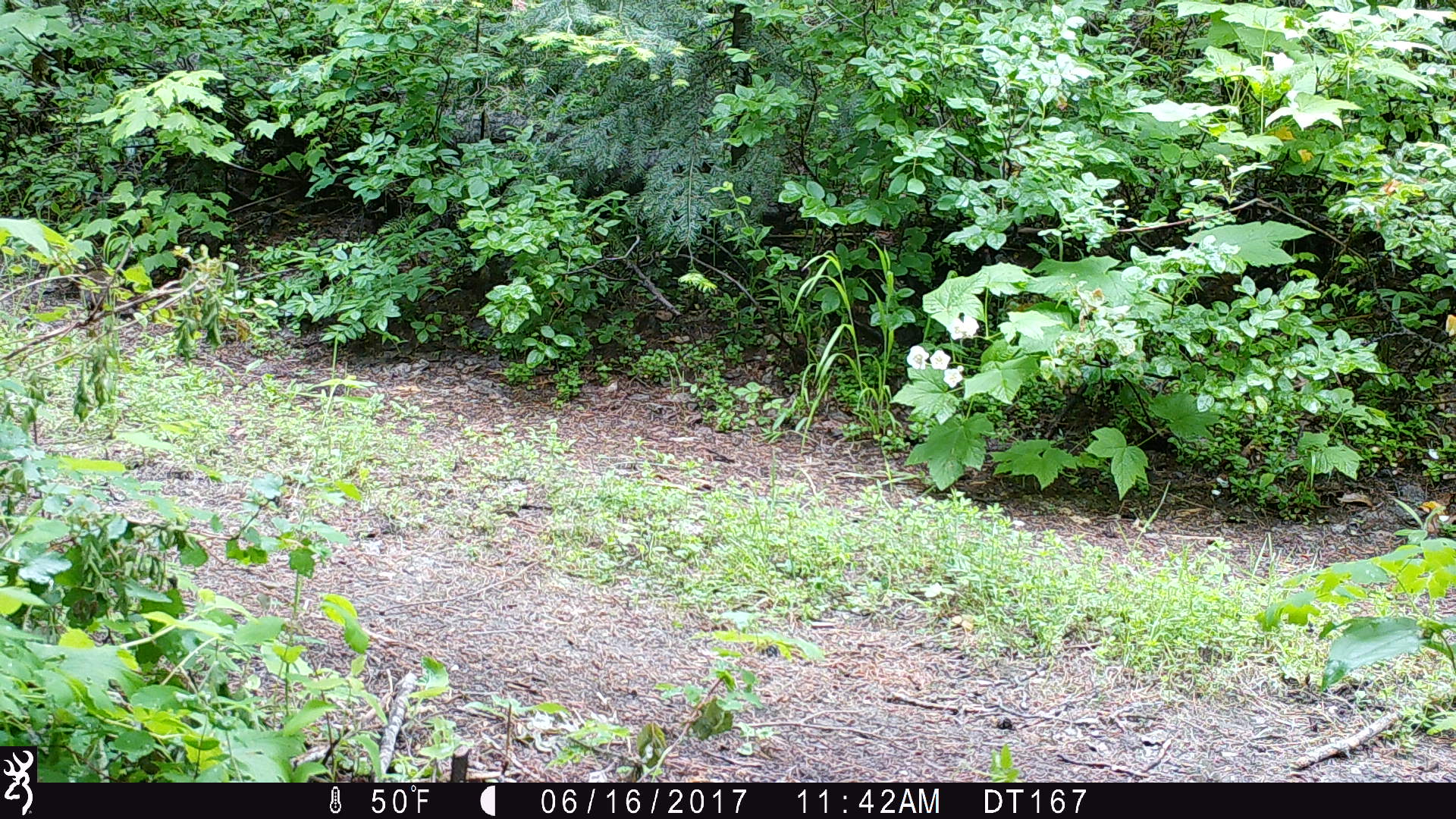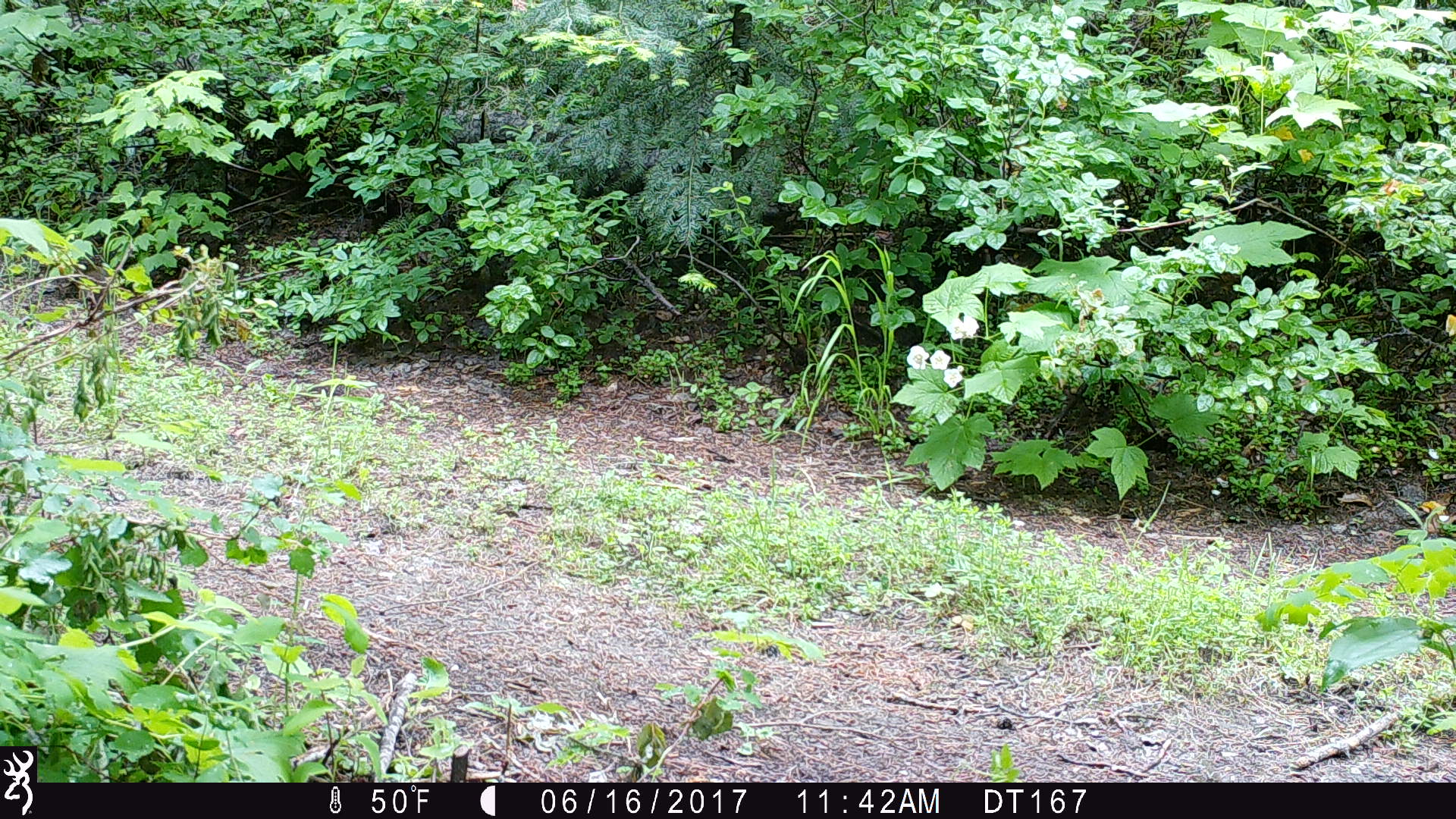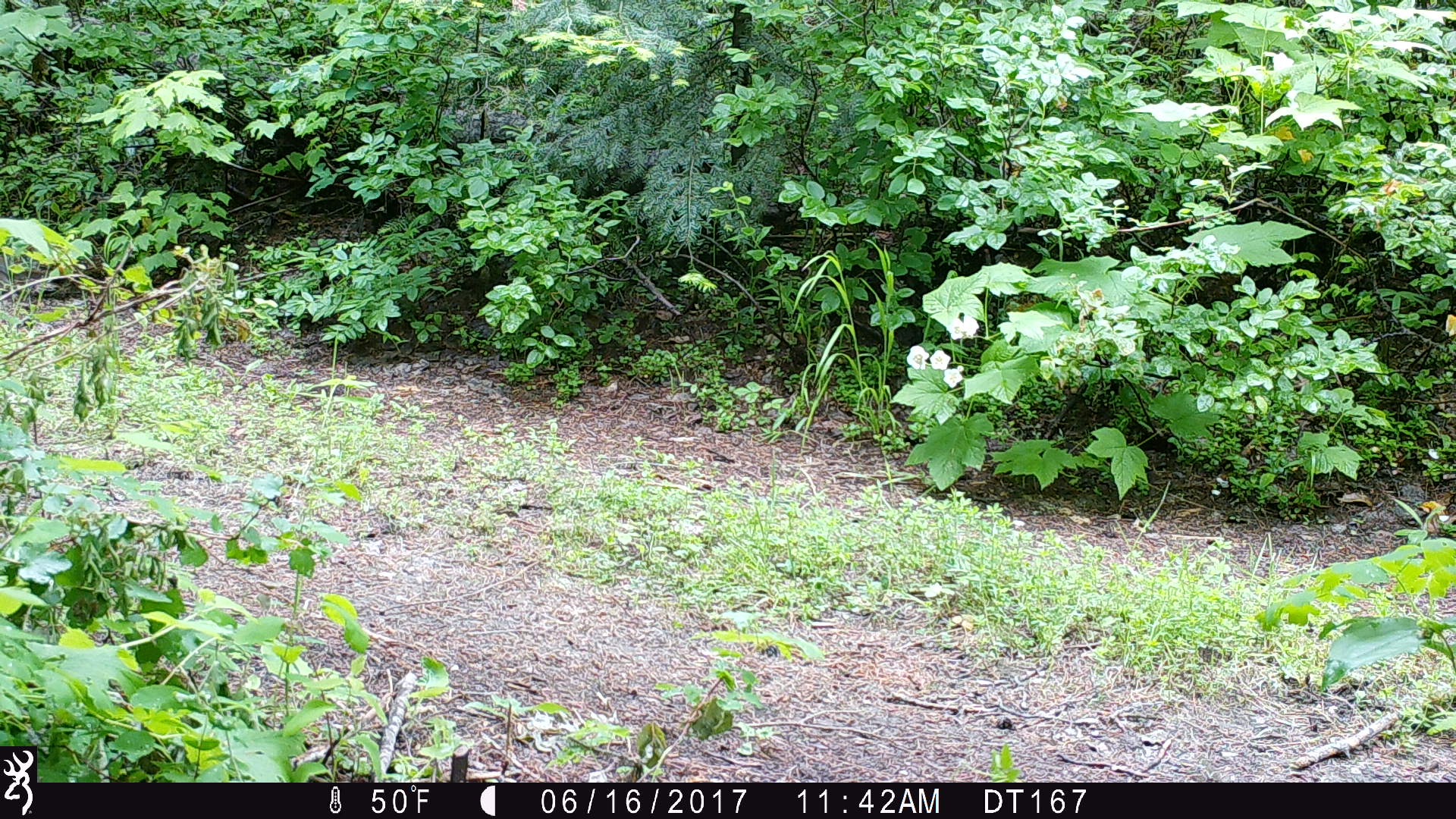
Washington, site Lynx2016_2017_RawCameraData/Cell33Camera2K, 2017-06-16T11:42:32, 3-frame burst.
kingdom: Animalia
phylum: Chordata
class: Mammalia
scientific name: Mammalia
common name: small mammal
Small mammal (Mammalia). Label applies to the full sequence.